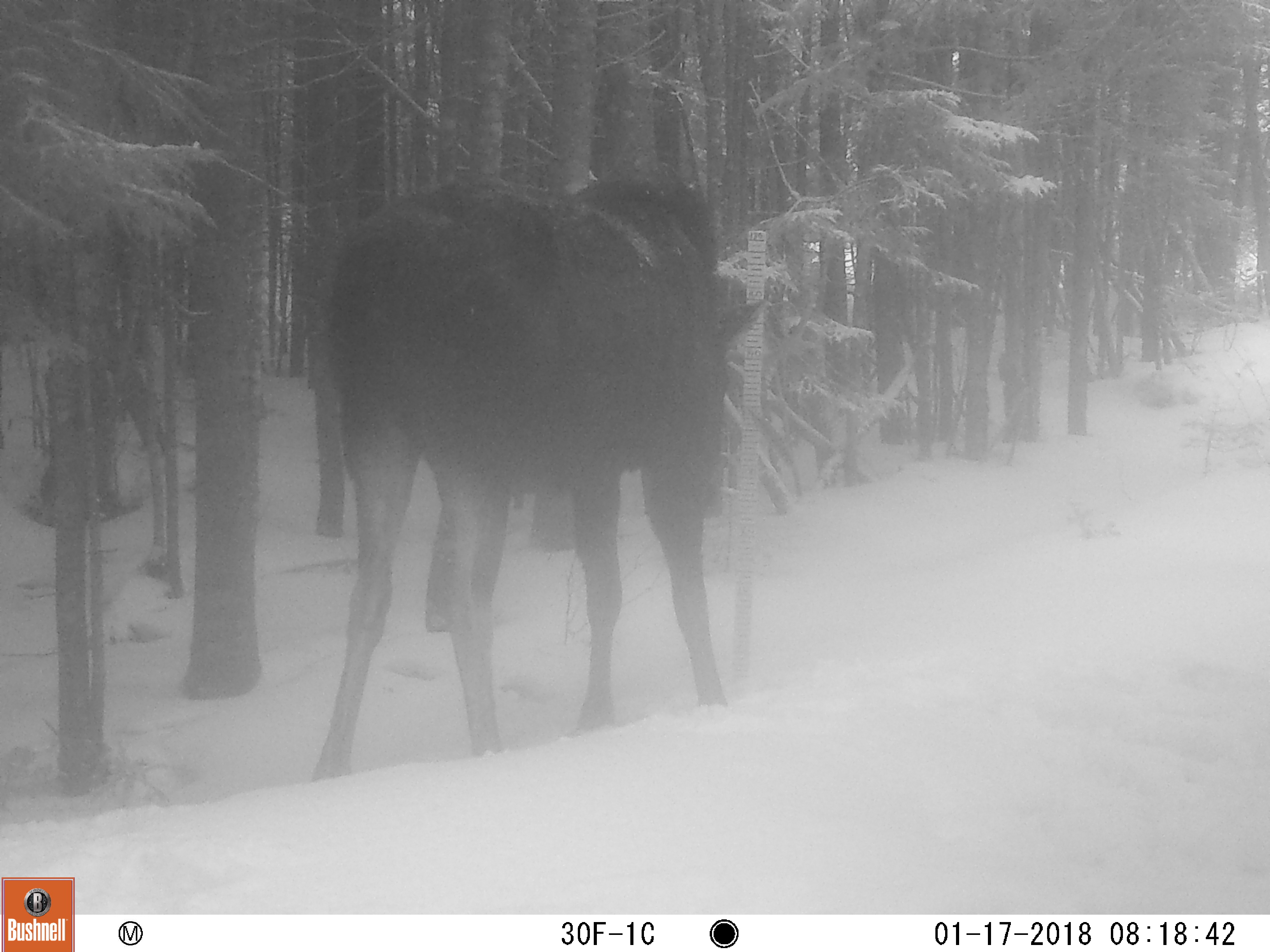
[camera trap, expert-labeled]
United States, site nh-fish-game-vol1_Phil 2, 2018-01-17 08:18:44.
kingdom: Animalia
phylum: Chordata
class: Mammalia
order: Artiodactyla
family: Cervidae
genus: Alces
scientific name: Alces alces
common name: moose